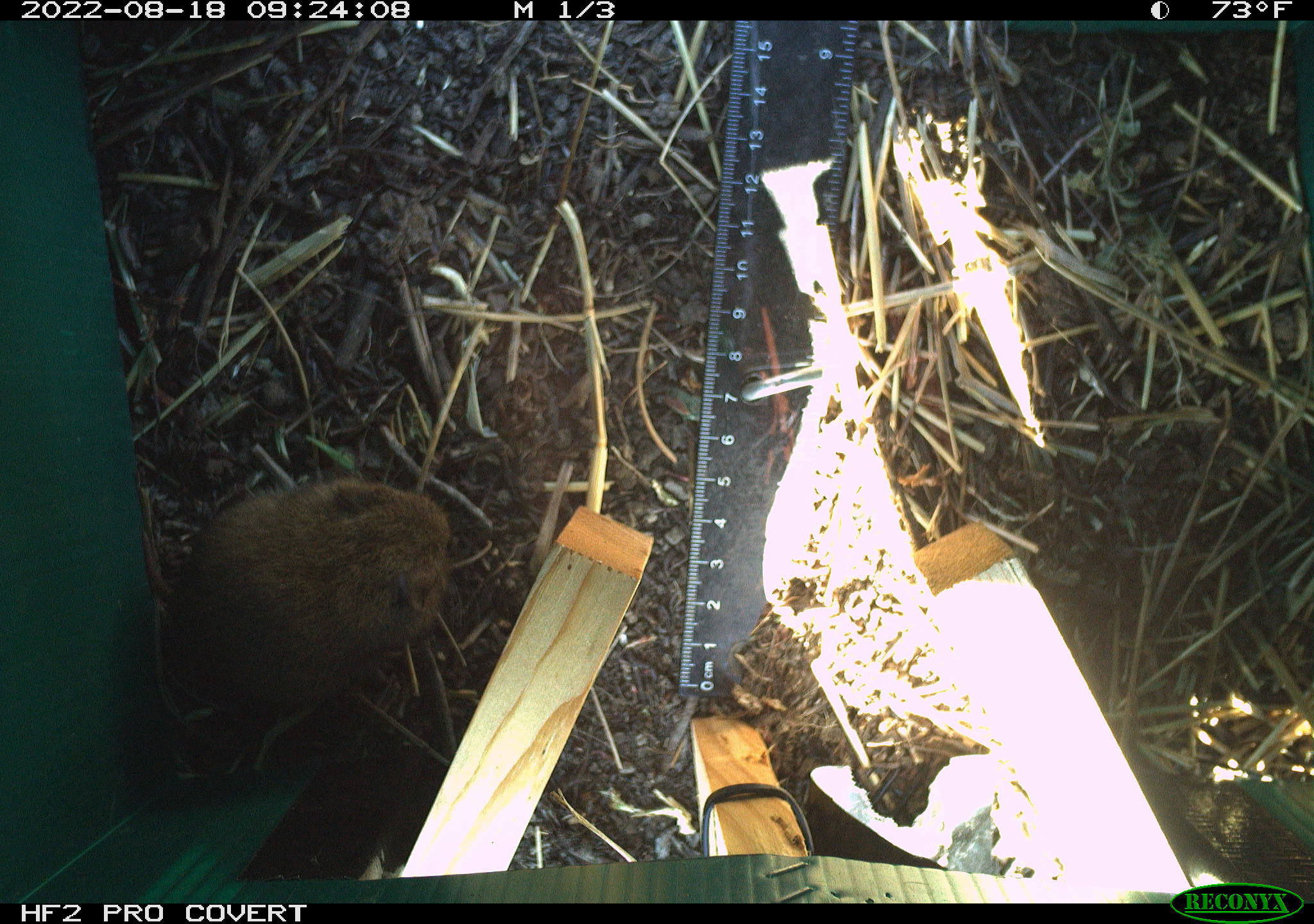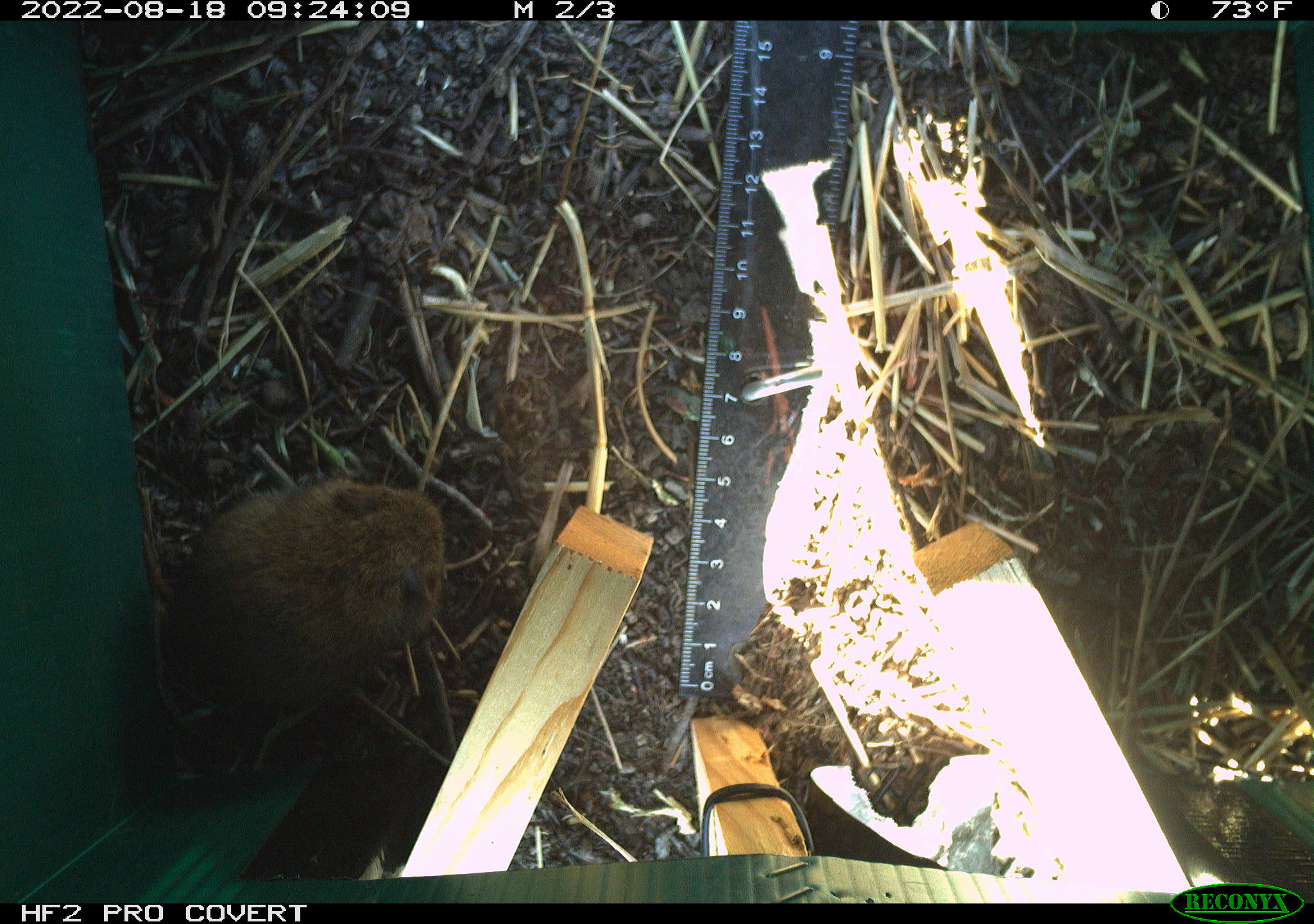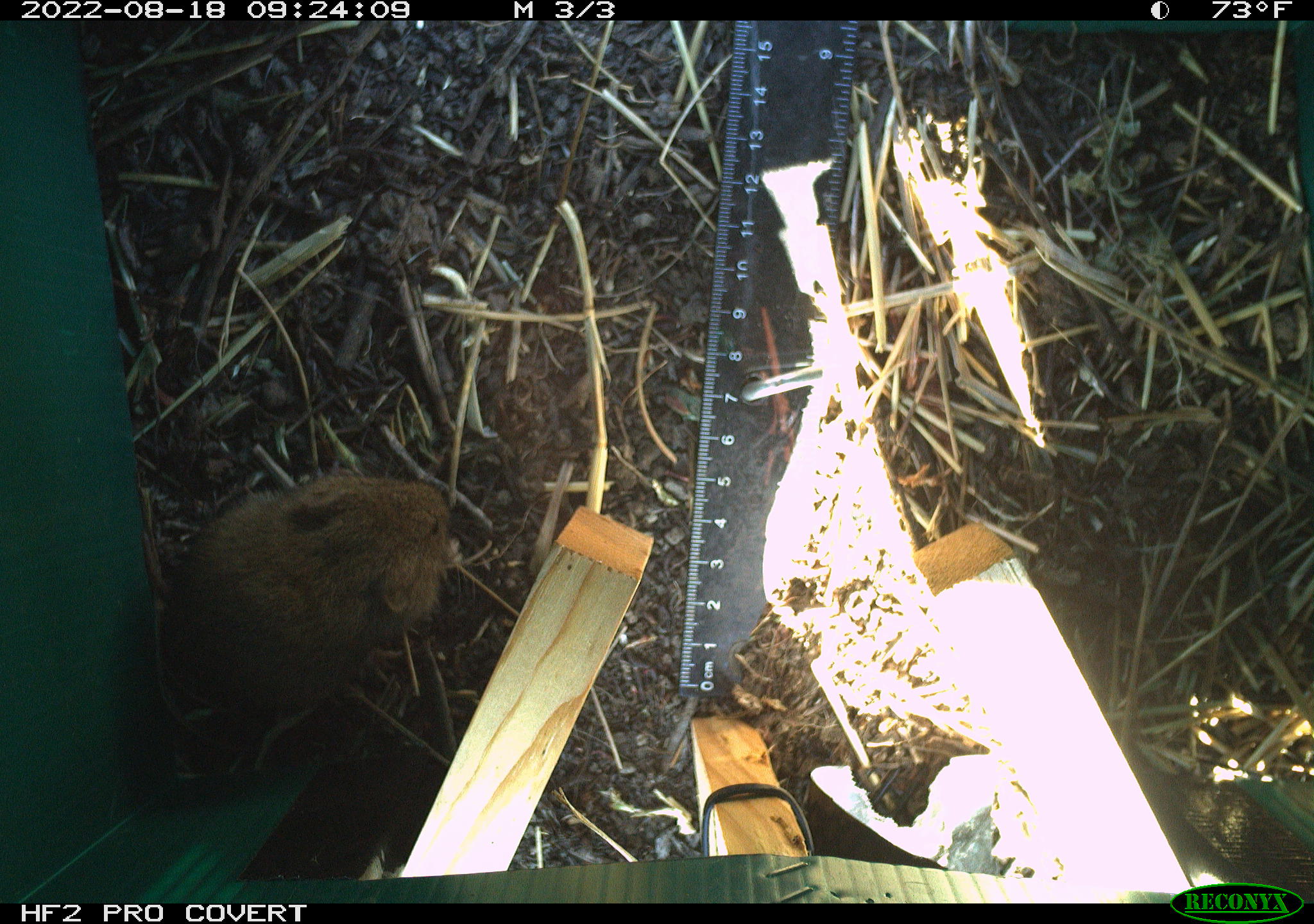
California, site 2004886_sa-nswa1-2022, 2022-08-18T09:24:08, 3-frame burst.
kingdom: Animalia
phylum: Chordata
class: Mammalia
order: Rodentia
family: Cricetidae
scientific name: Cricetidae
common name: hamsters, voles, lemmings, and allies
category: cricetidae family